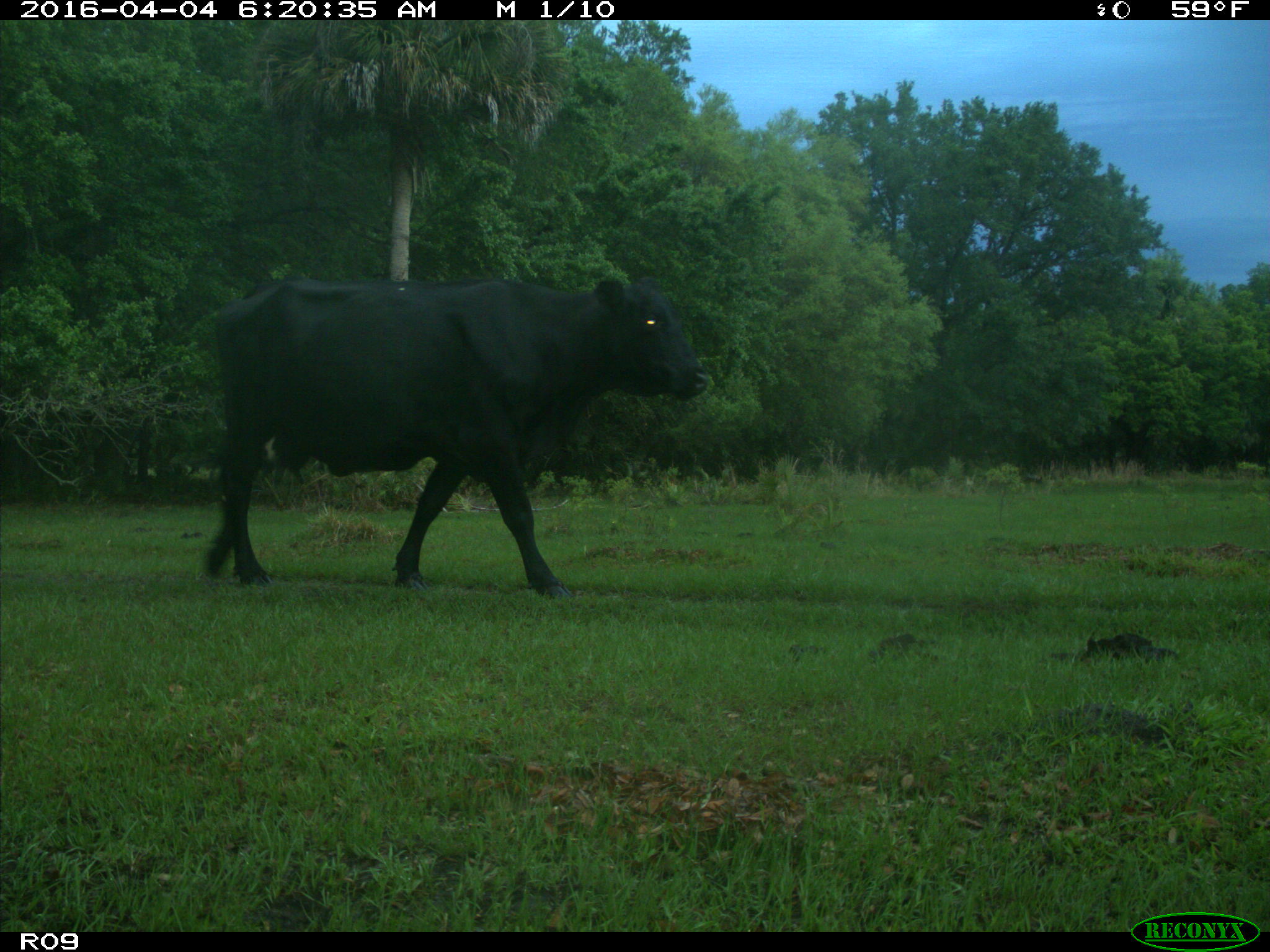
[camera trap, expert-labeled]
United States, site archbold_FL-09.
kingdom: Animalia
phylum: Chordata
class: Mammalia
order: Artiodactyla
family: Bovidae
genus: Bos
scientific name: Bos taurus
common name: domestic cow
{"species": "Bos taurus (domestic cow)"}